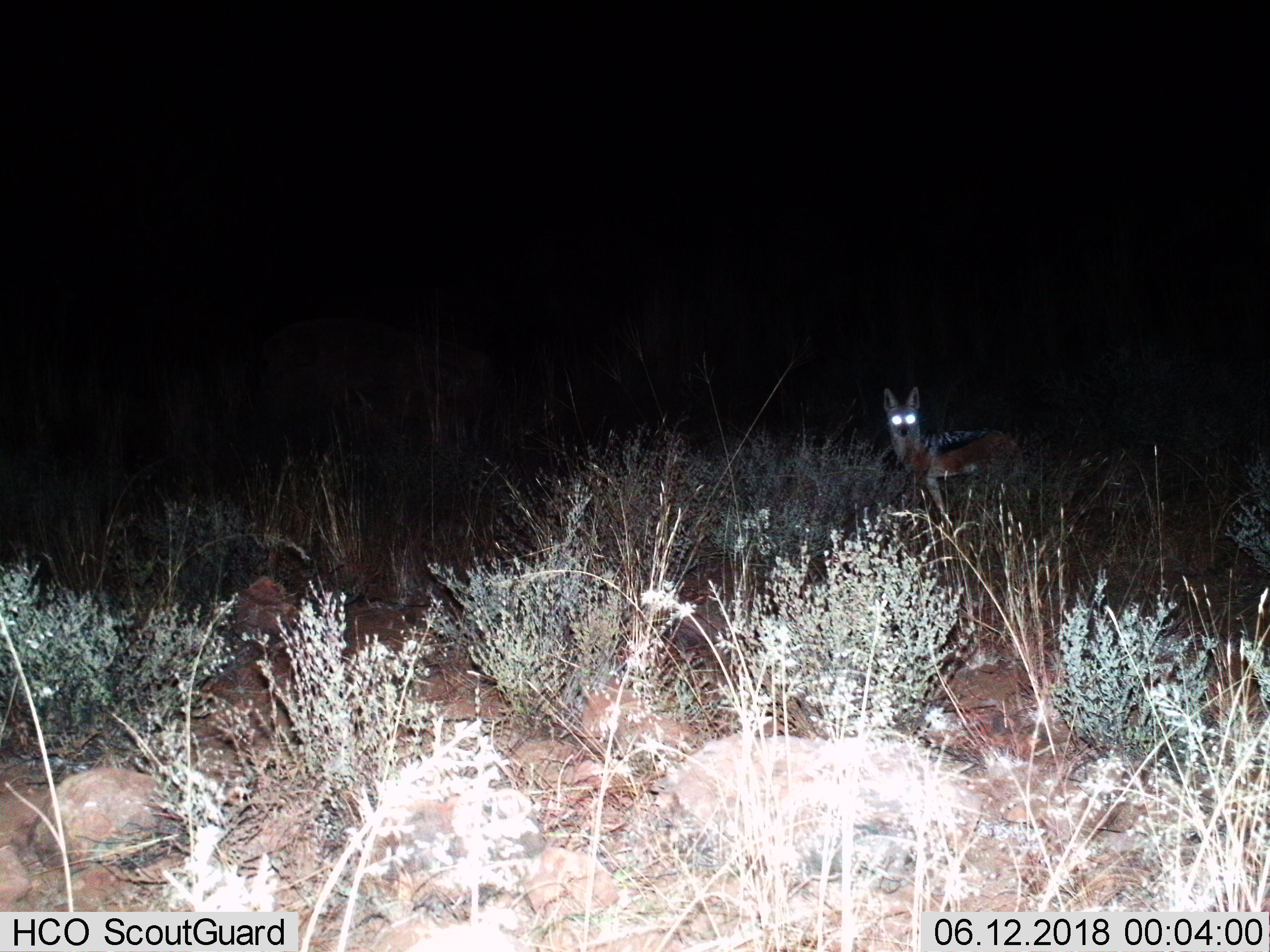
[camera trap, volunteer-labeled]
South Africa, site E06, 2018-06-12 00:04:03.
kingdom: Animalia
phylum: Chordata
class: Mammalia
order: Carnivora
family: Canidae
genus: Lupulella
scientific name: Lupulella mesomelas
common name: black-backed jackal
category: jackalblackbacked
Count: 1.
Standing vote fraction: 86%.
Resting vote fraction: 0%.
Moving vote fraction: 14%.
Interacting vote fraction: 0%.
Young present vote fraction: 0%.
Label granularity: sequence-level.